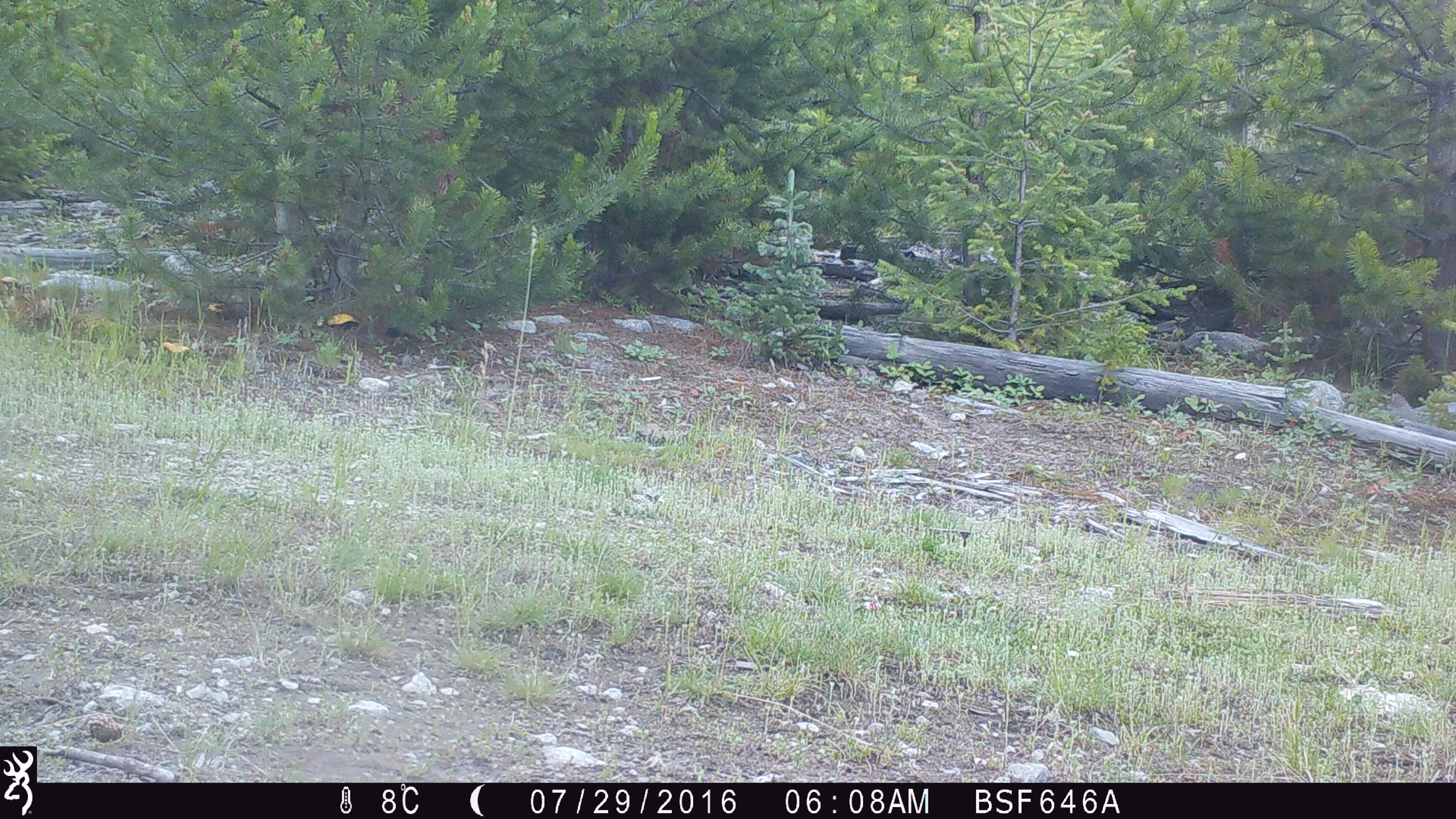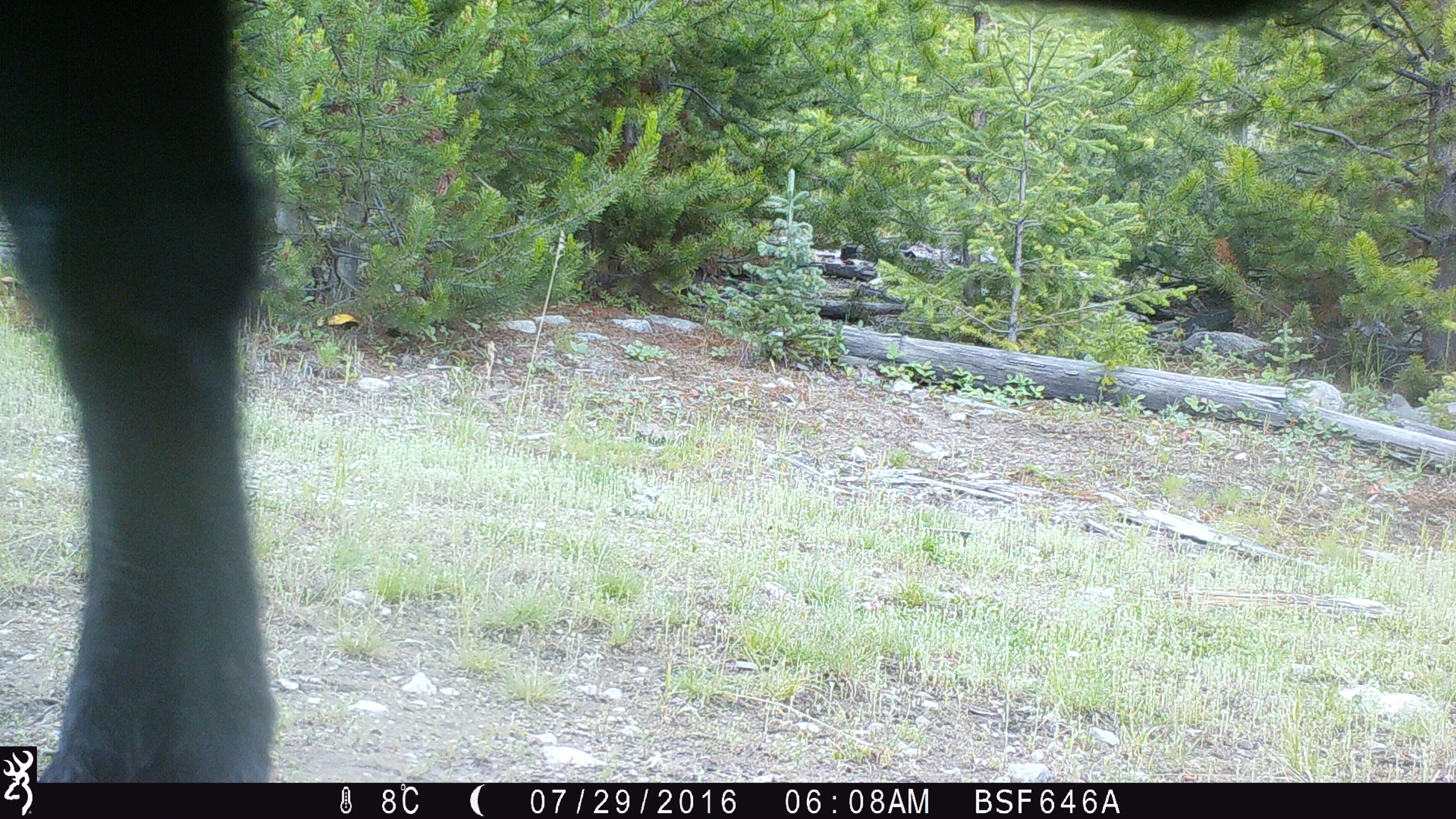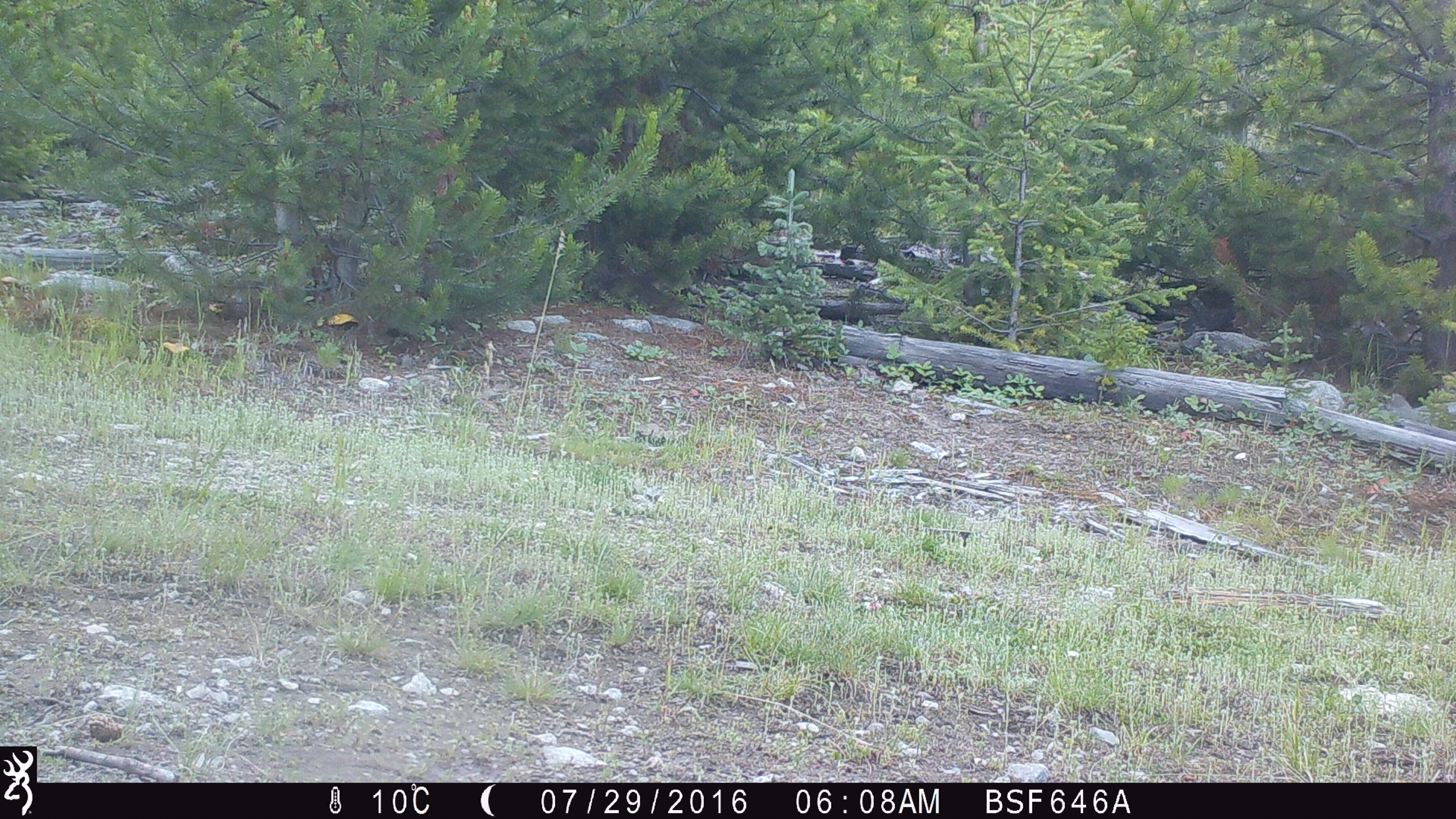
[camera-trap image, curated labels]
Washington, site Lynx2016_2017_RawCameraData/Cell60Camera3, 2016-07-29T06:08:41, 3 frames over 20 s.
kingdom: Animalia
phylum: Chordata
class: Mammalia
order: Artiodactyla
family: Bovidae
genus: Bos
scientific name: Bos taurus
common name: domestic cattle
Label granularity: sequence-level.